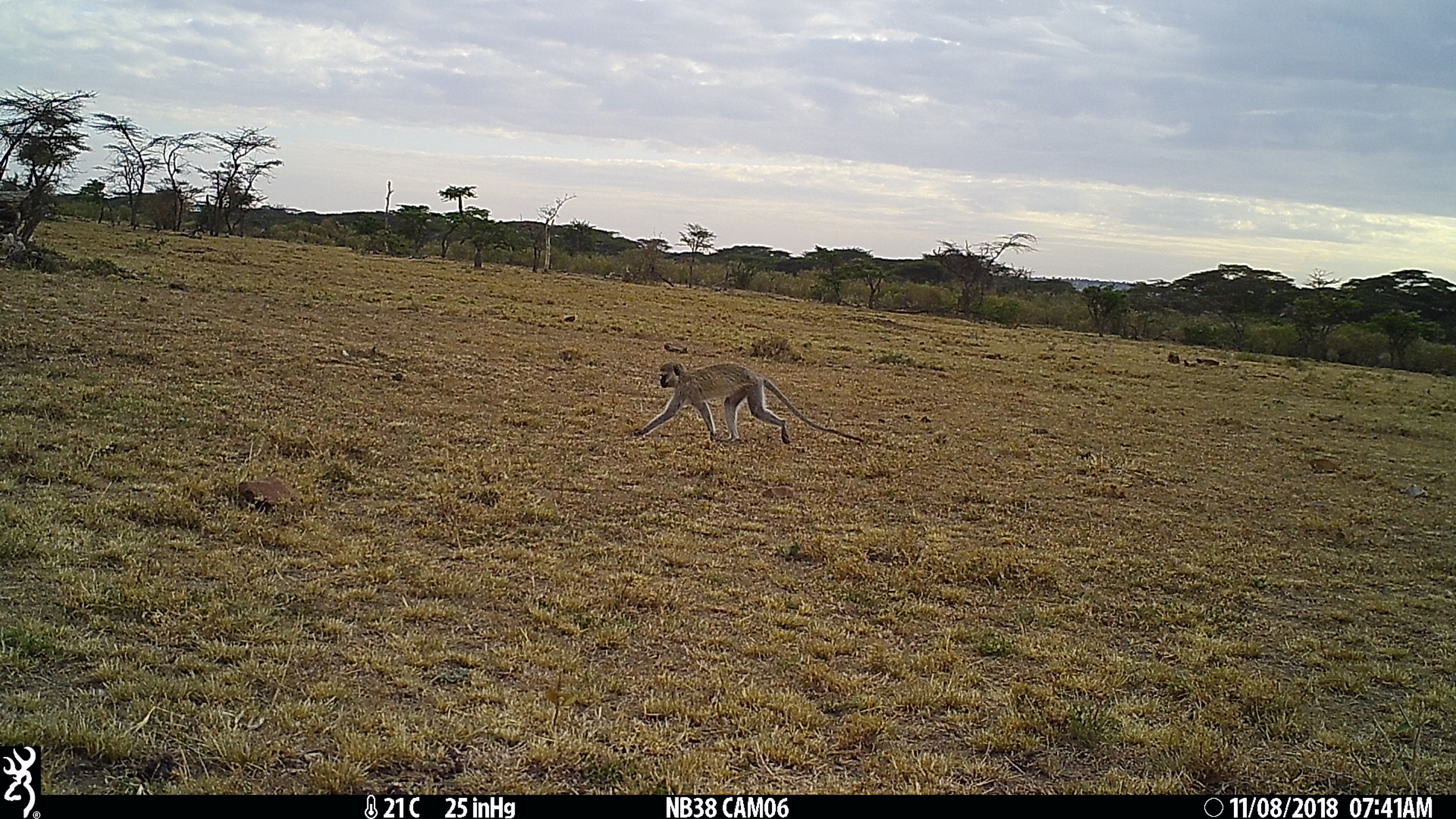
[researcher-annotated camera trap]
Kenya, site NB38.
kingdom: Animalia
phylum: Chordata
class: Mammalia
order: Primates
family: Cercopithecidae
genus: Chlorocebus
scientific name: Chlorocebus pygerythrus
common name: vervet monkey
Vervet monkey (Chlorocebus pygerythrus).